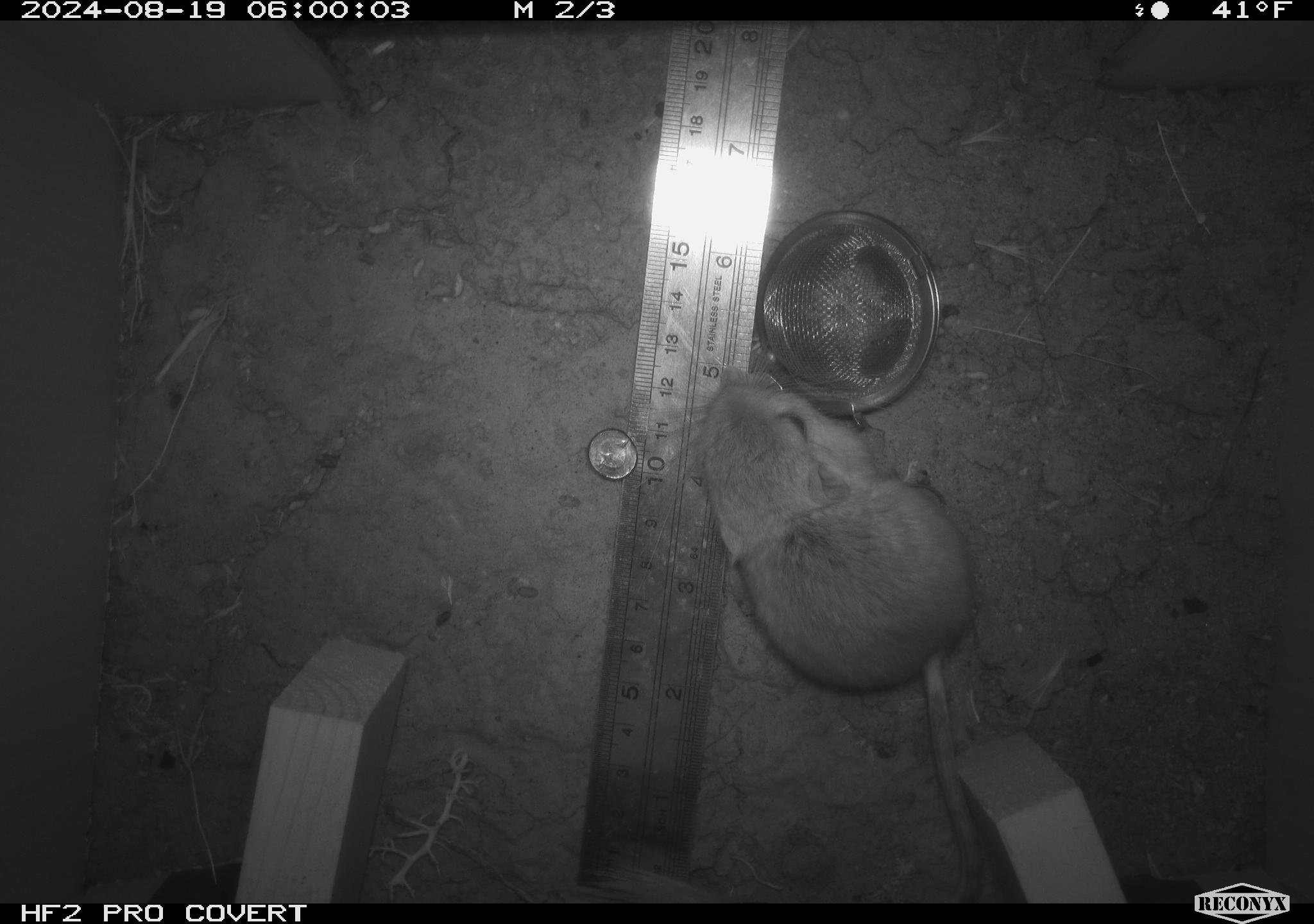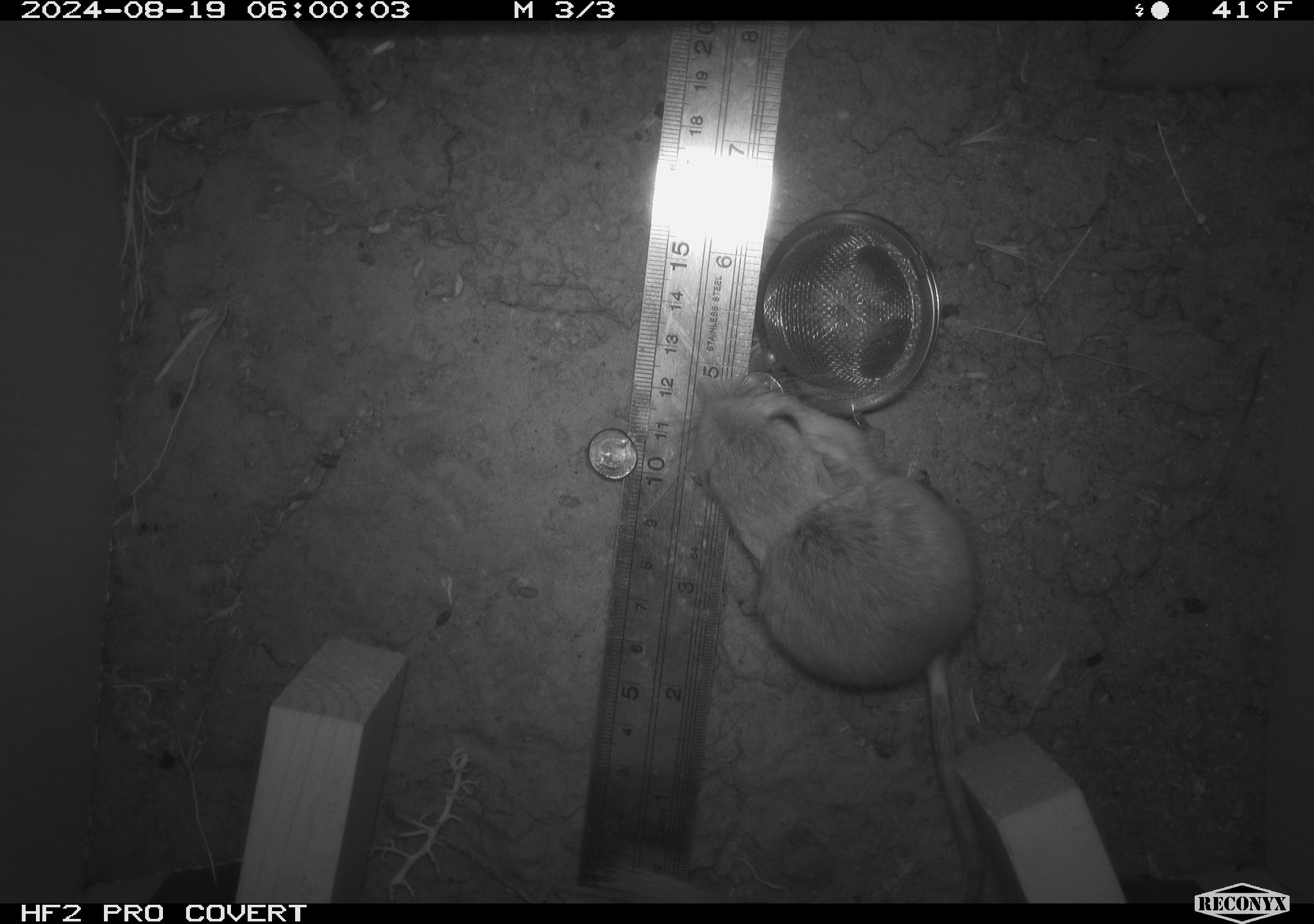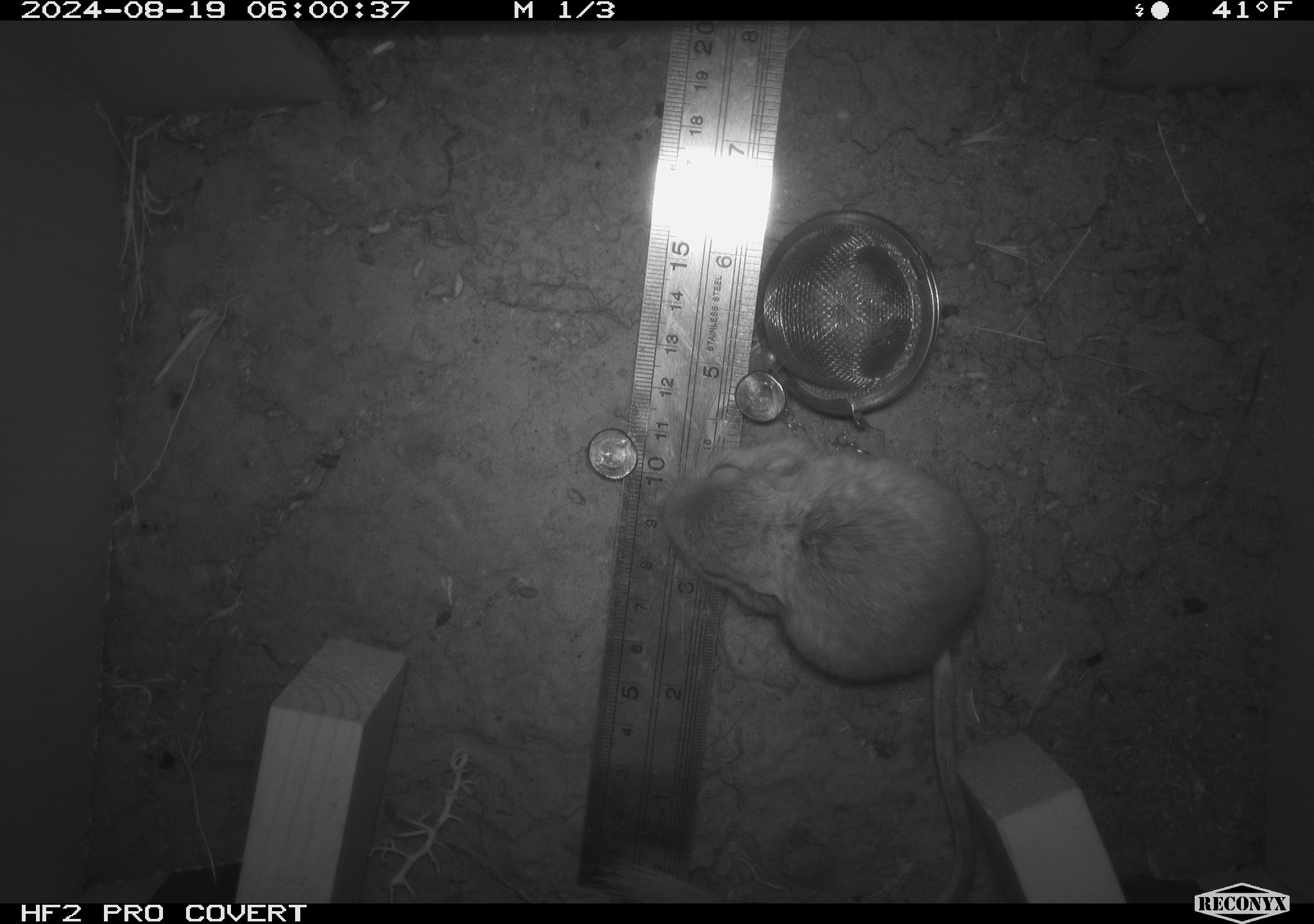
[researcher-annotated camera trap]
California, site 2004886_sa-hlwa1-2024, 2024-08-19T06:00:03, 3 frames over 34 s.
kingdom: Animalia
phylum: Chordata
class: Mammalia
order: Rodentia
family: Heteromyidae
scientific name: Heteromyidae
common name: kangaroo rats and pocket mice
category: heteromyidae family